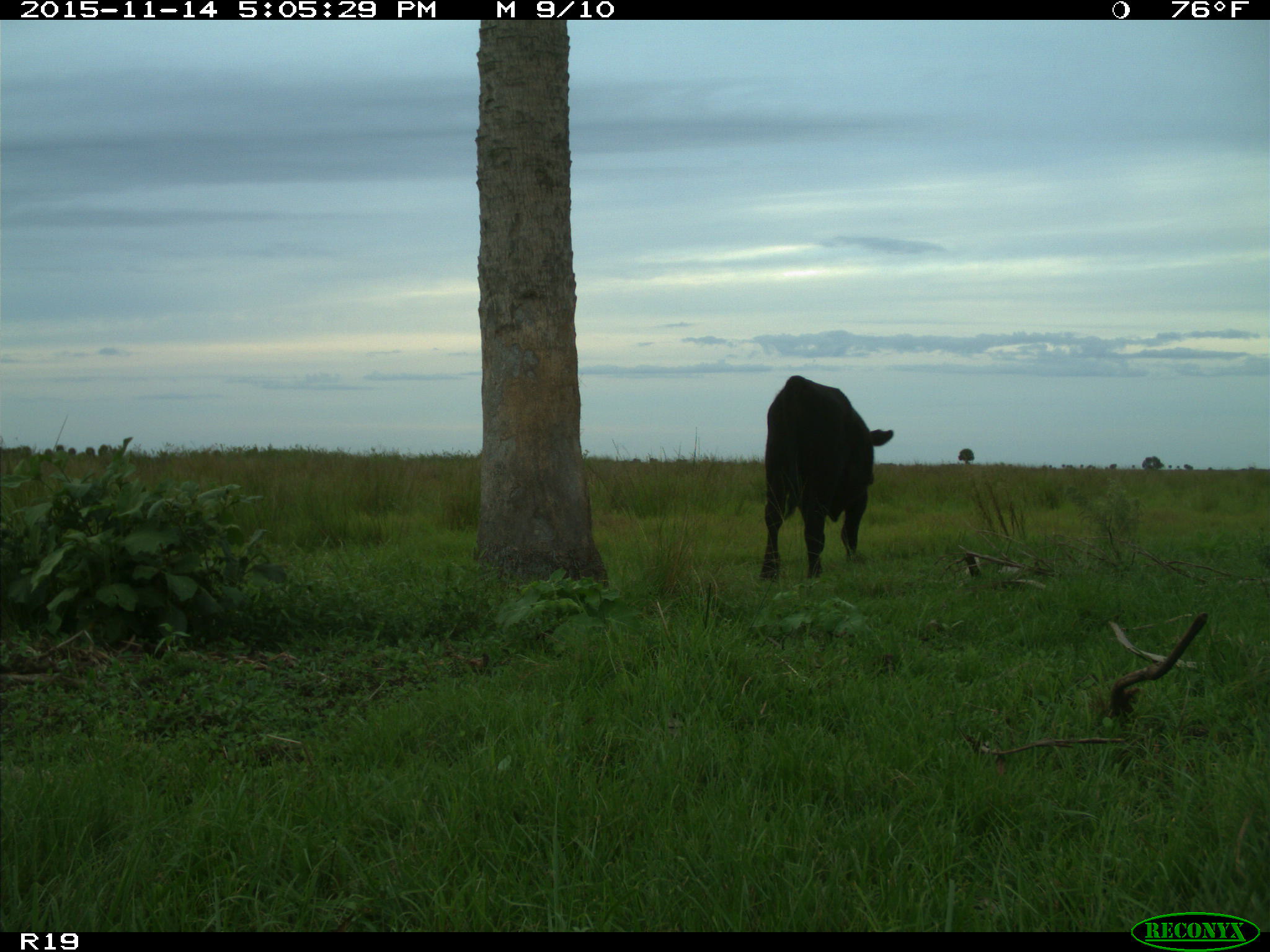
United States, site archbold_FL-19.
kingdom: Animalia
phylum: Chordata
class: Mammalia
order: Artiodactyla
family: Bovidae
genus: Bos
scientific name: Bos taurus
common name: domestic cow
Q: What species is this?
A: Bos taurus (domestic cow).